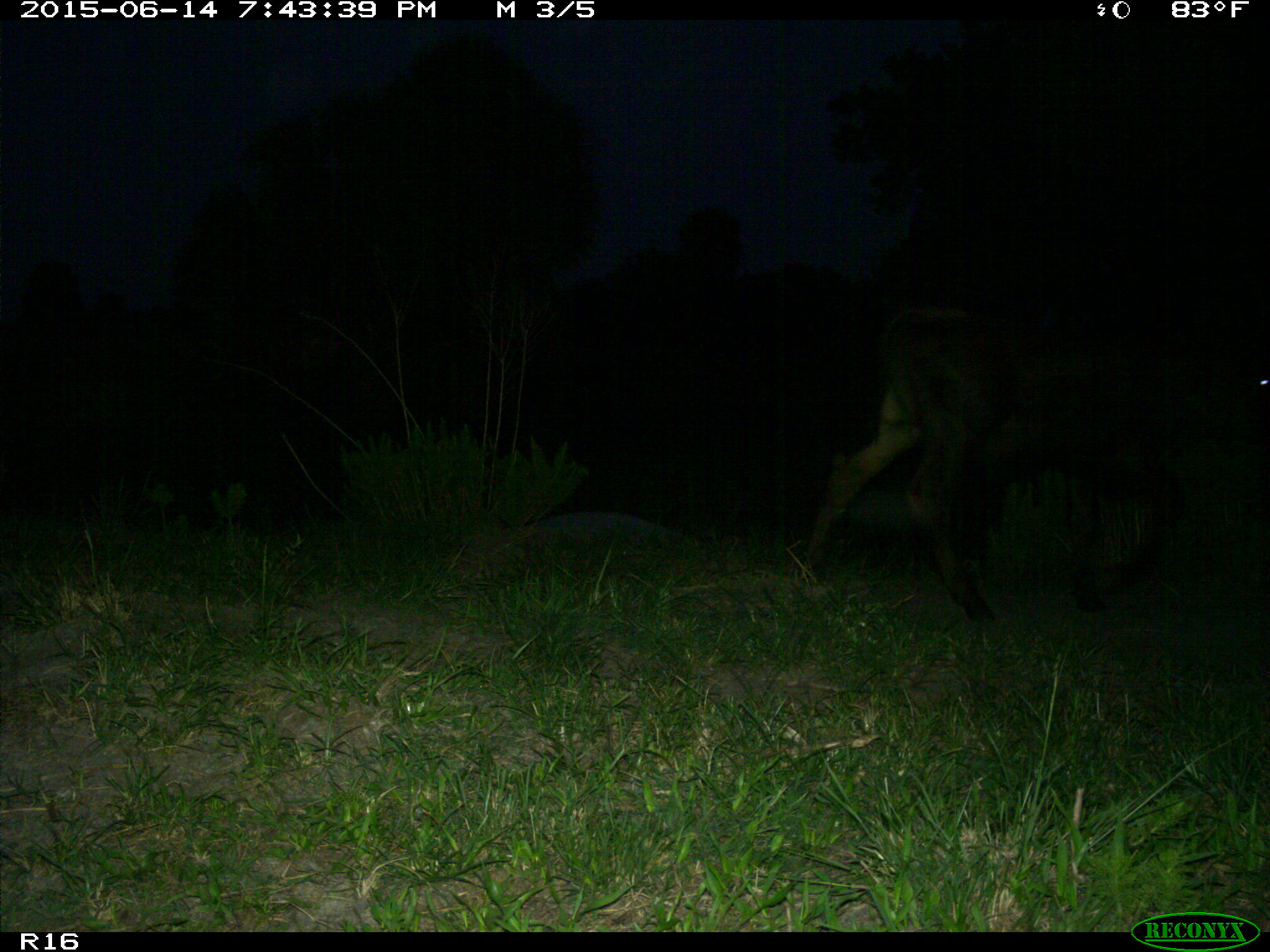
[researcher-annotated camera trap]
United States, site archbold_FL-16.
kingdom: Animalia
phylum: Chordata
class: Mammalia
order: Artiodactyla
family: Bovidae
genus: Bos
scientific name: Bos taurus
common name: domestic cow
Bos taurus (domestic cow).